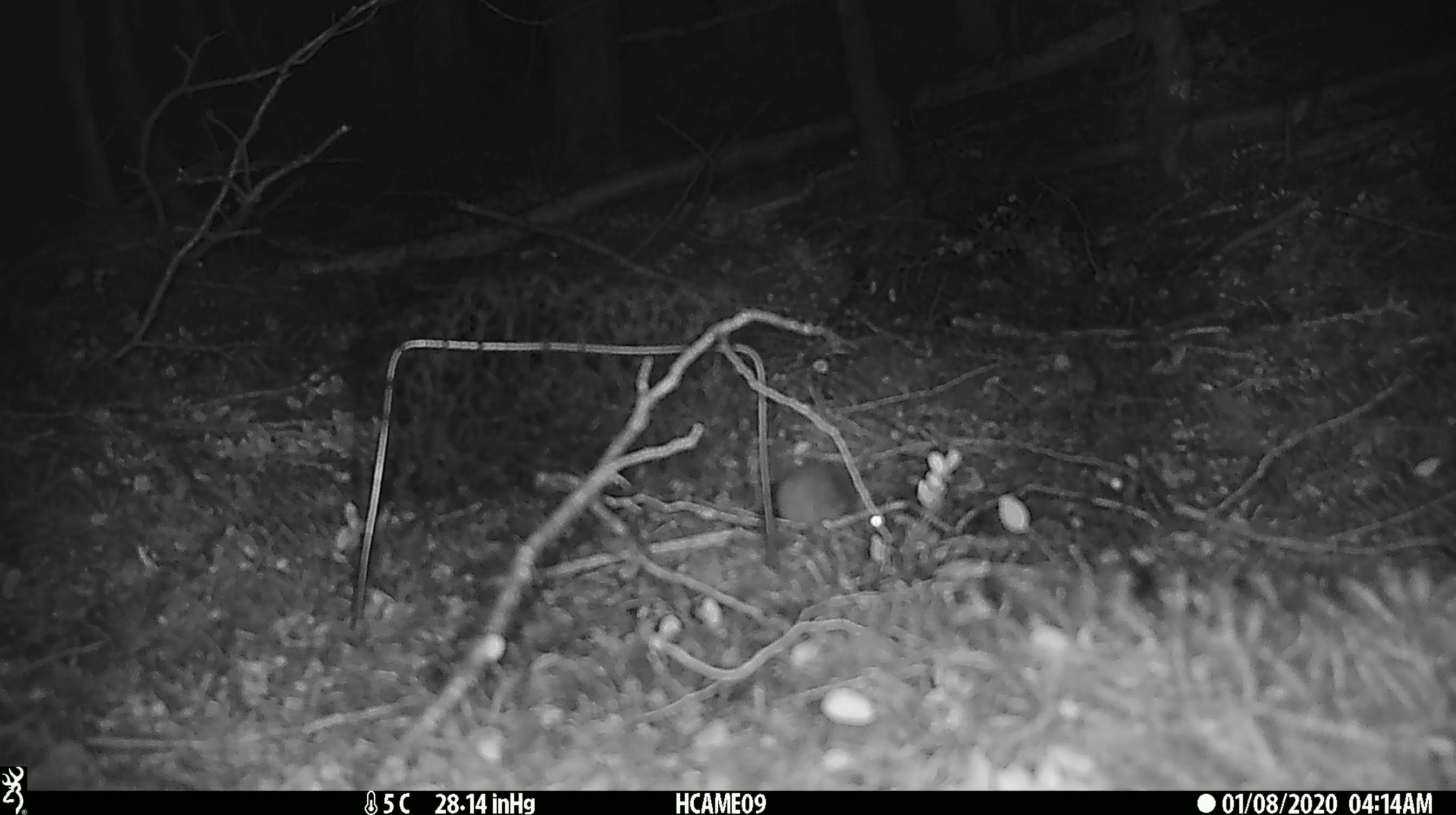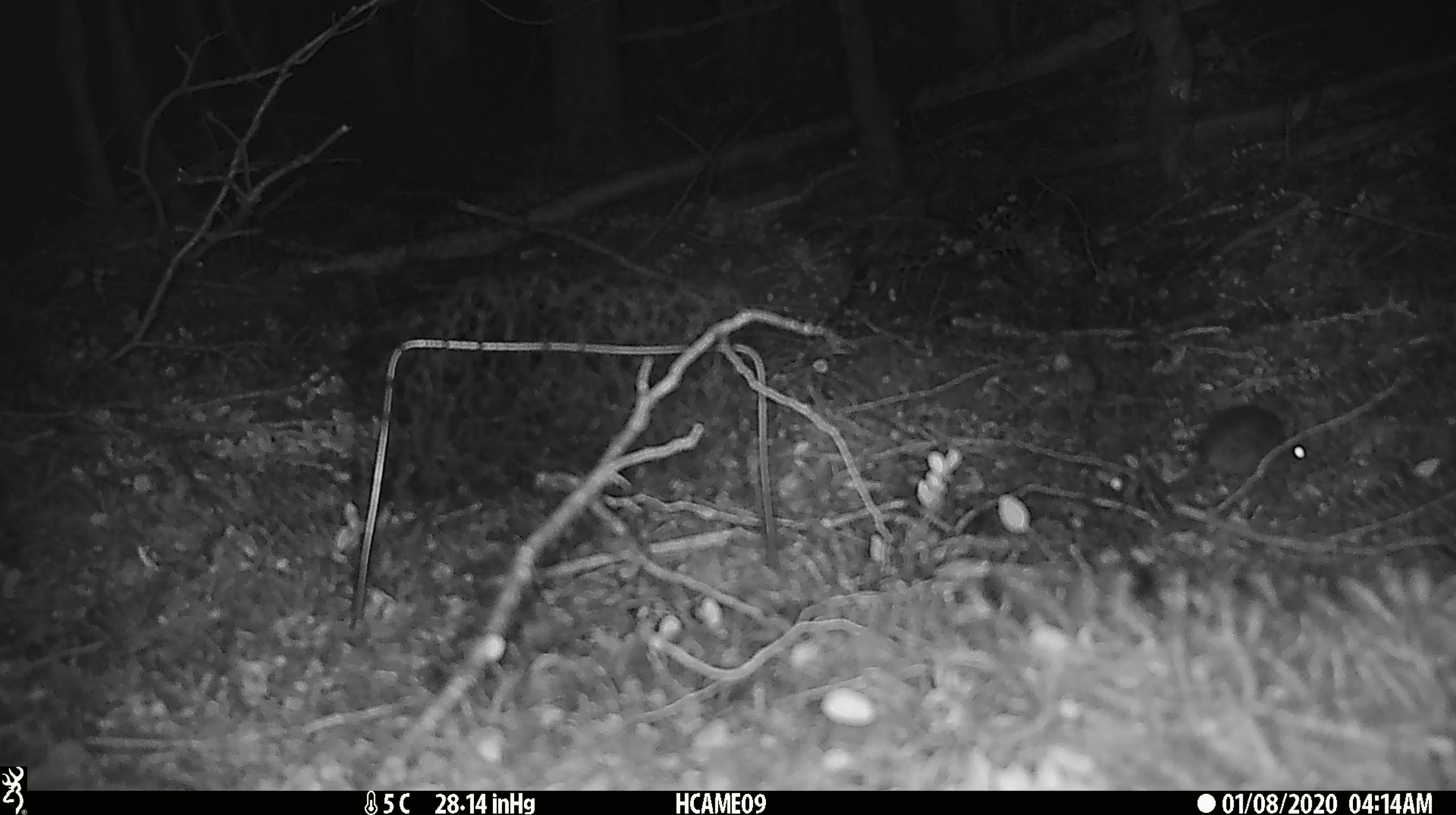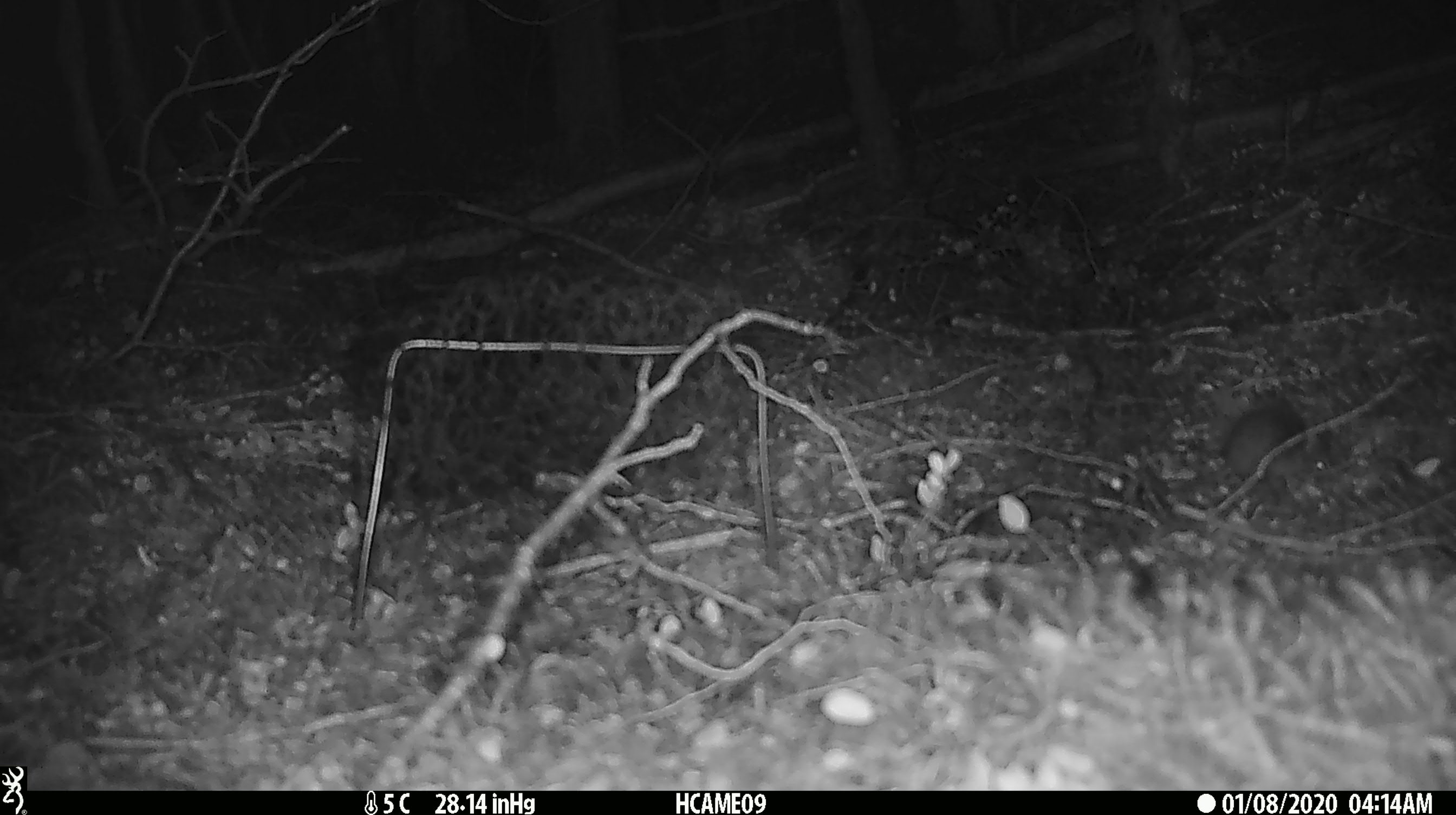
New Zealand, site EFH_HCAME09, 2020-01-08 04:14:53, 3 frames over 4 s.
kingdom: Animalia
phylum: Chordata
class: Mammalia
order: Rodentia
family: Muridae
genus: Mus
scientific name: Mus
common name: mouse